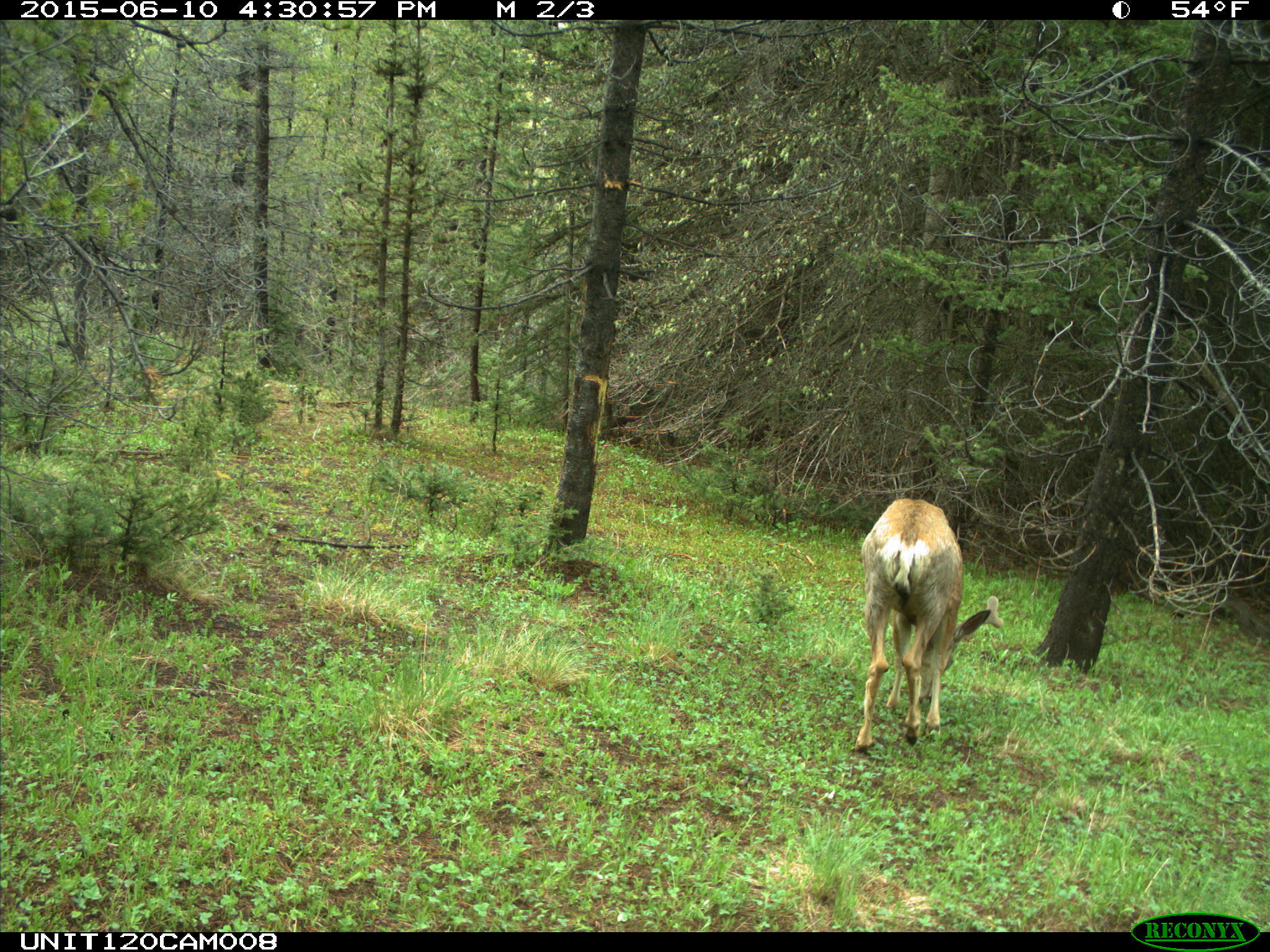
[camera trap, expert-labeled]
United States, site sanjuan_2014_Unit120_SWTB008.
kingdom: Animalia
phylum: Chordata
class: Mammalia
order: Artiodactyla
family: Cervidae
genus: Odocoileus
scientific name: Odocoileus hemionus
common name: mule deer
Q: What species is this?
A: Odocoileus hemionus (mule deer).